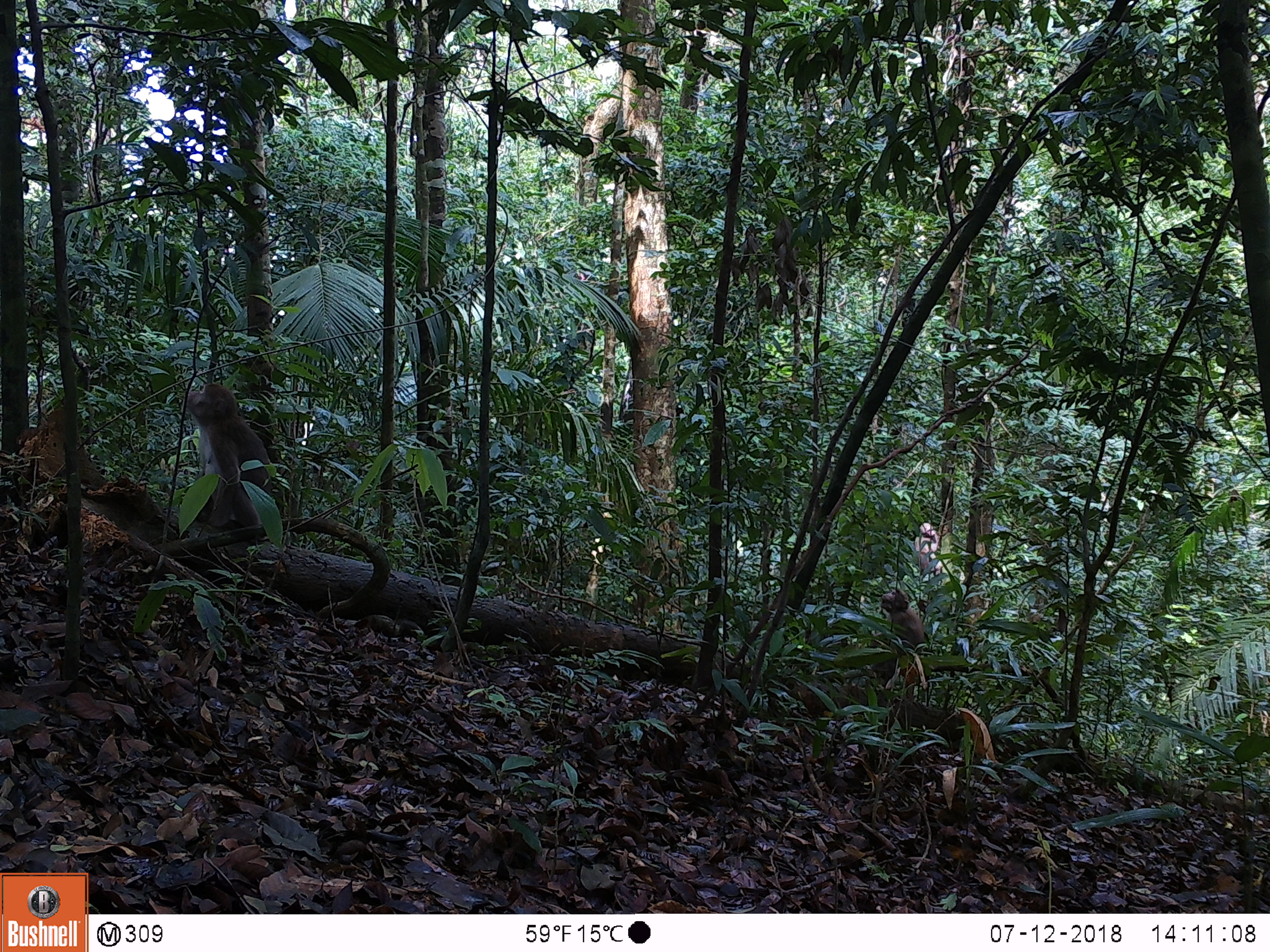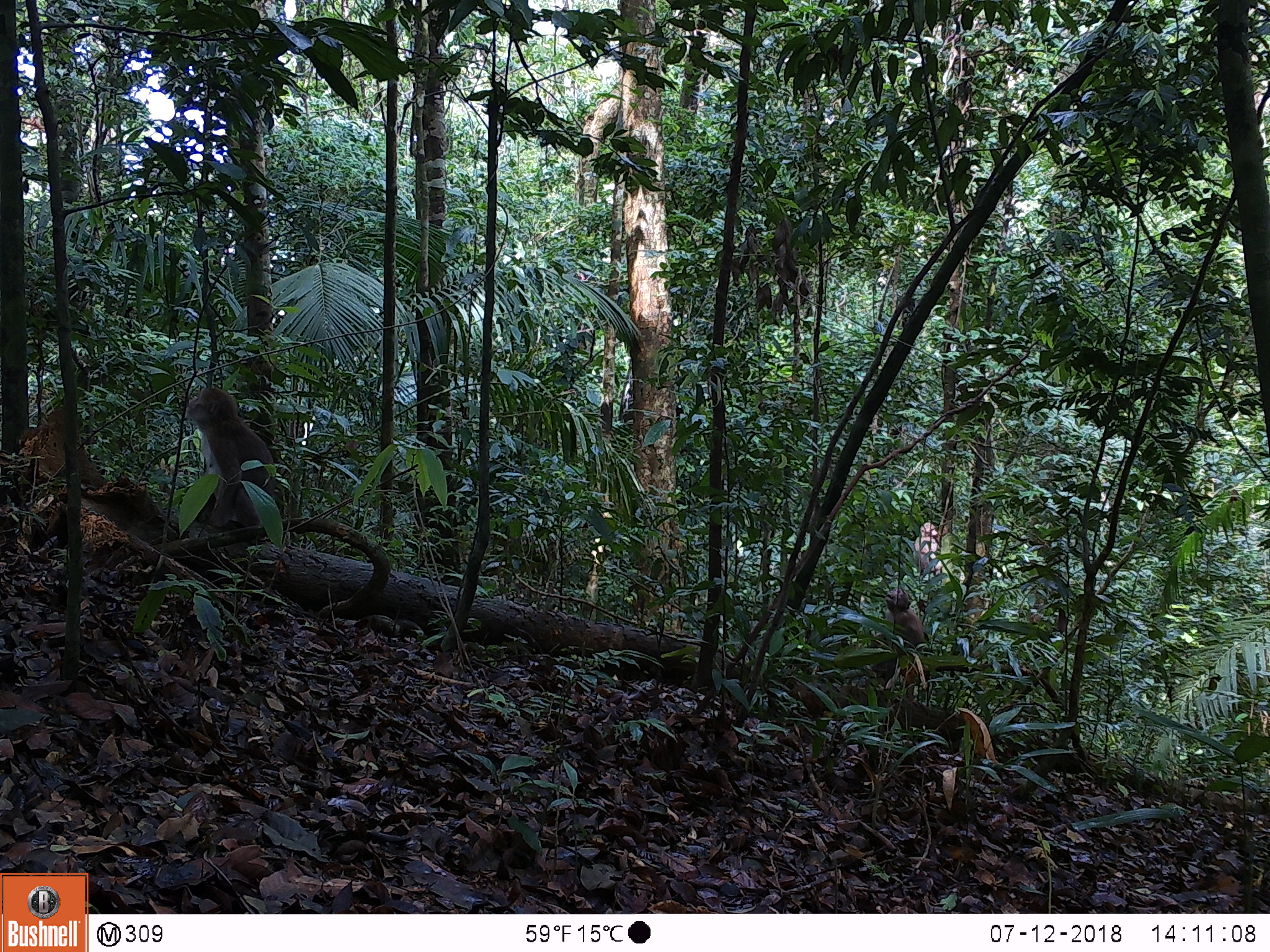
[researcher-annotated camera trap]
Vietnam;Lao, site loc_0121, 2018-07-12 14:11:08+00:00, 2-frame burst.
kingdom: Animalia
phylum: Chordata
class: Mammalia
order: Primates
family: Cercopithecidae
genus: Macaca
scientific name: Macaca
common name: macaques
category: assam or rhesus macaque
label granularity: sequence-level